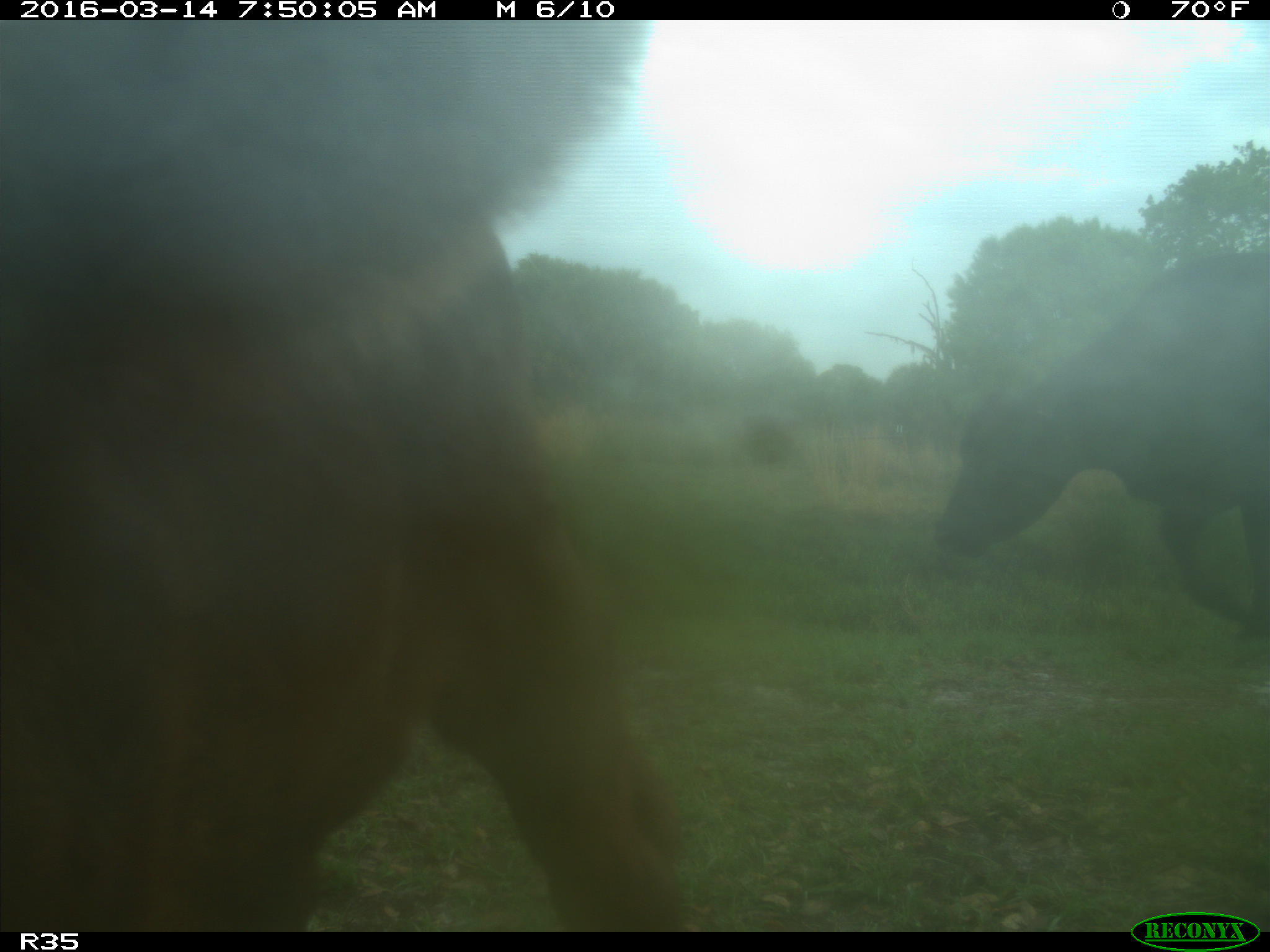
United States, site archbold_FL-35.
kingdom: Animalia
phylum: Chordata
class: Mammalia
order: Artiodactyla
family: Bovidae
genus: Bos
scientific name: Bos taurus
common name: domestic cow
Bos taurus (domestic cow).